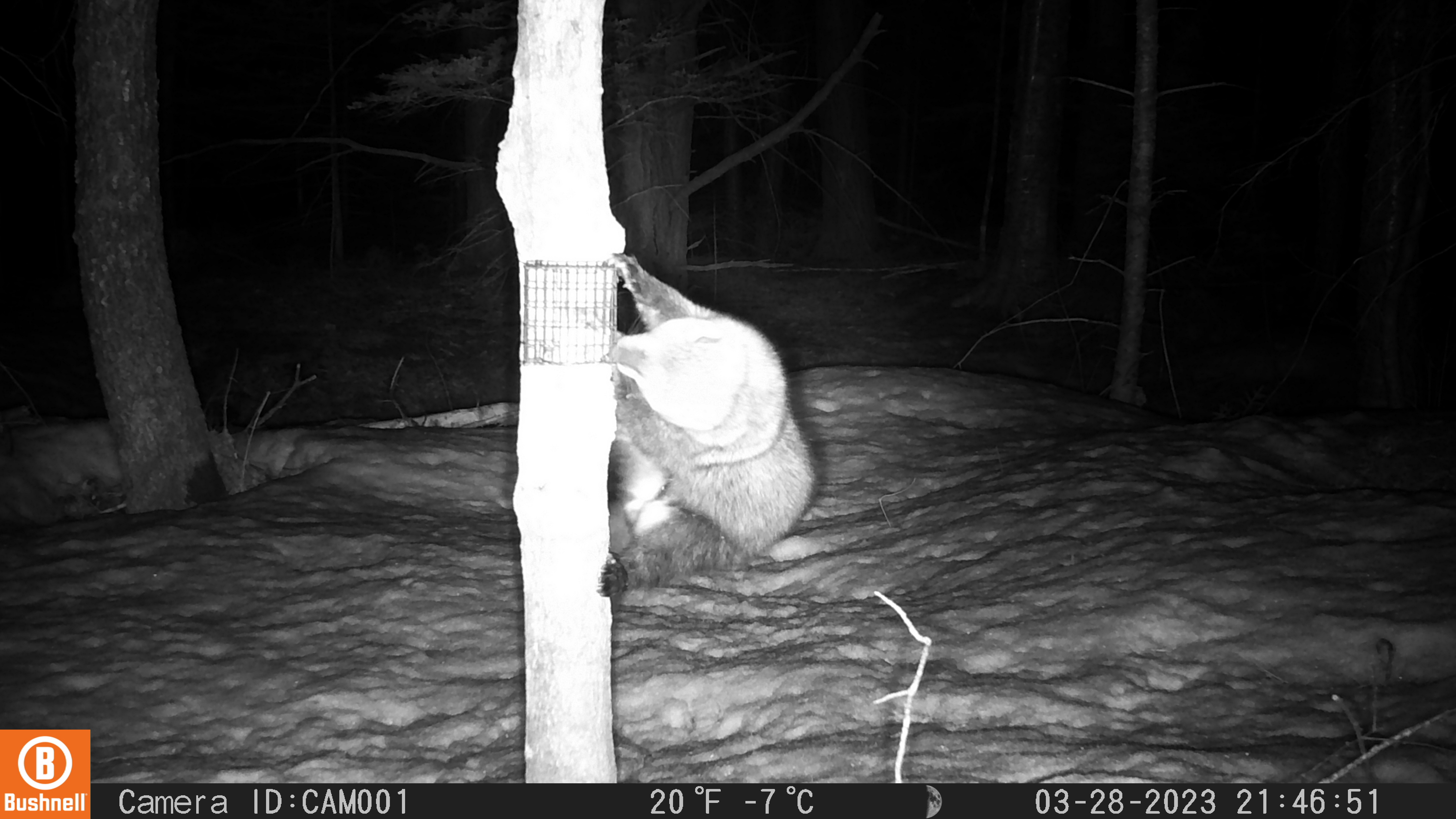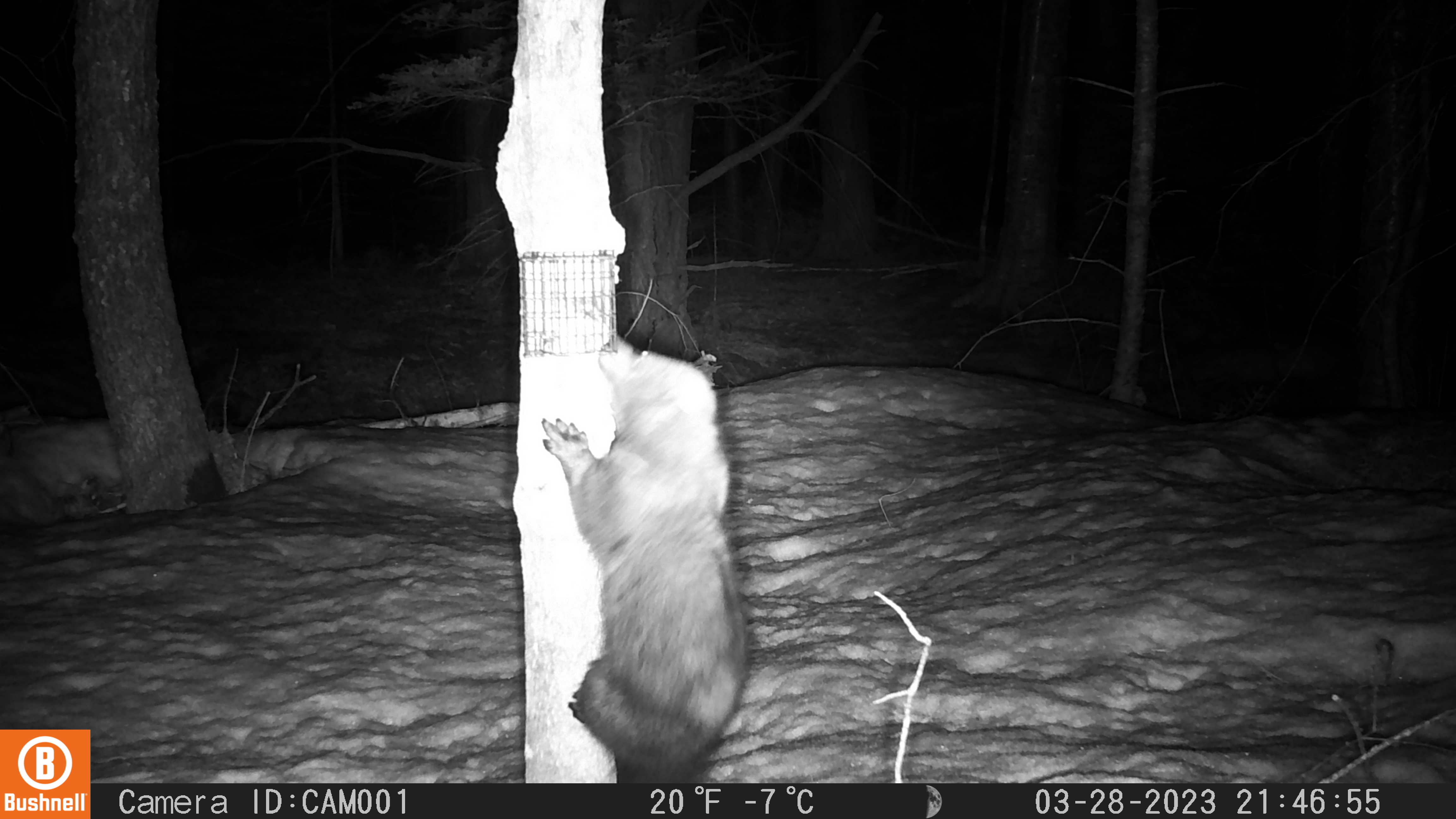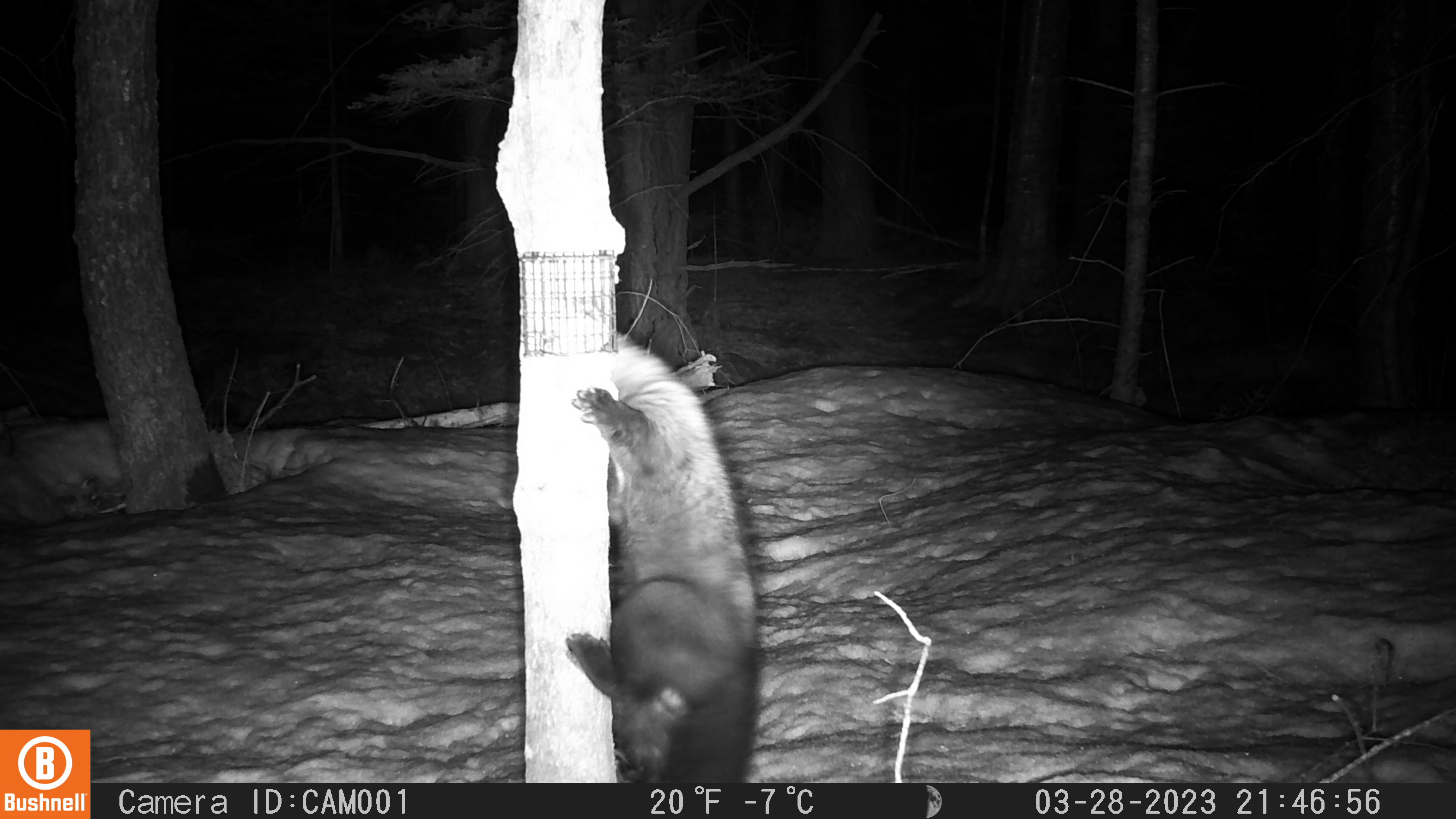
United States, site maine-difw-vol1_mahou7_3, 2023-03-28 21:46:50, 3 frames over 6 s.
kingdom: Animalia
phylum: Chordata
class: Mammalia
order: Carnivora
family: Mustelidae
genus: Pekania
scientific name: Pekania pennanti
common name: fisher